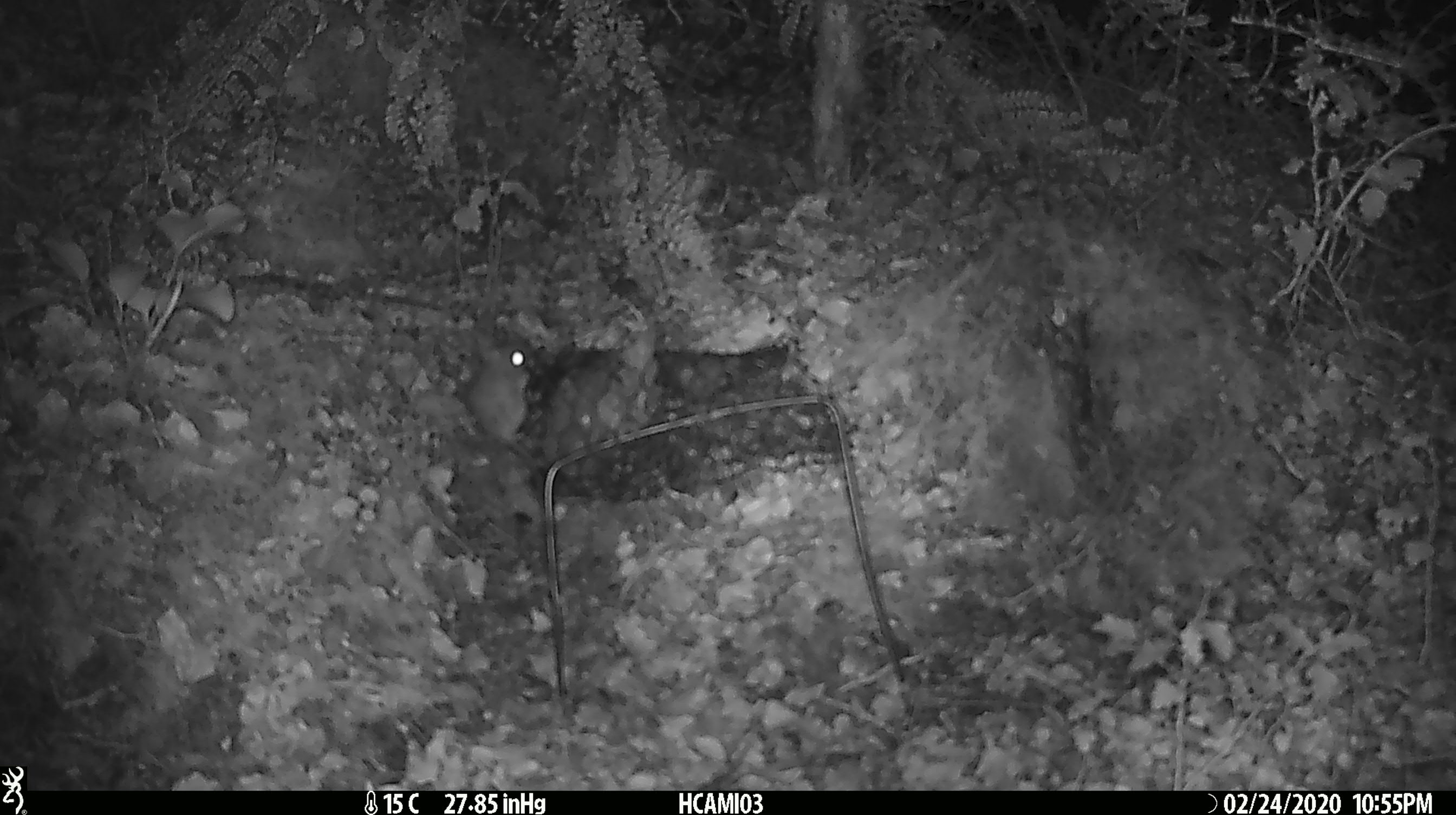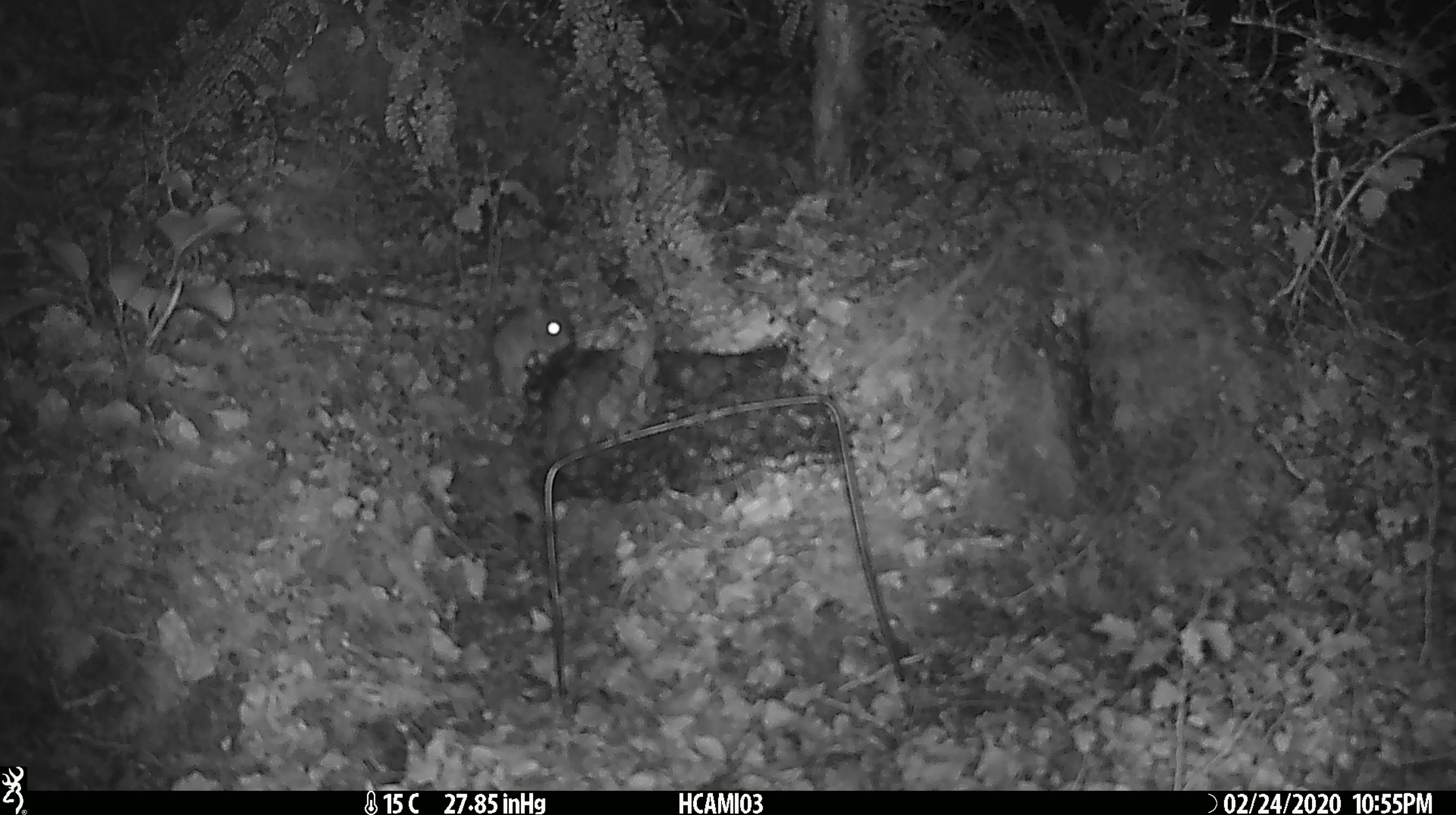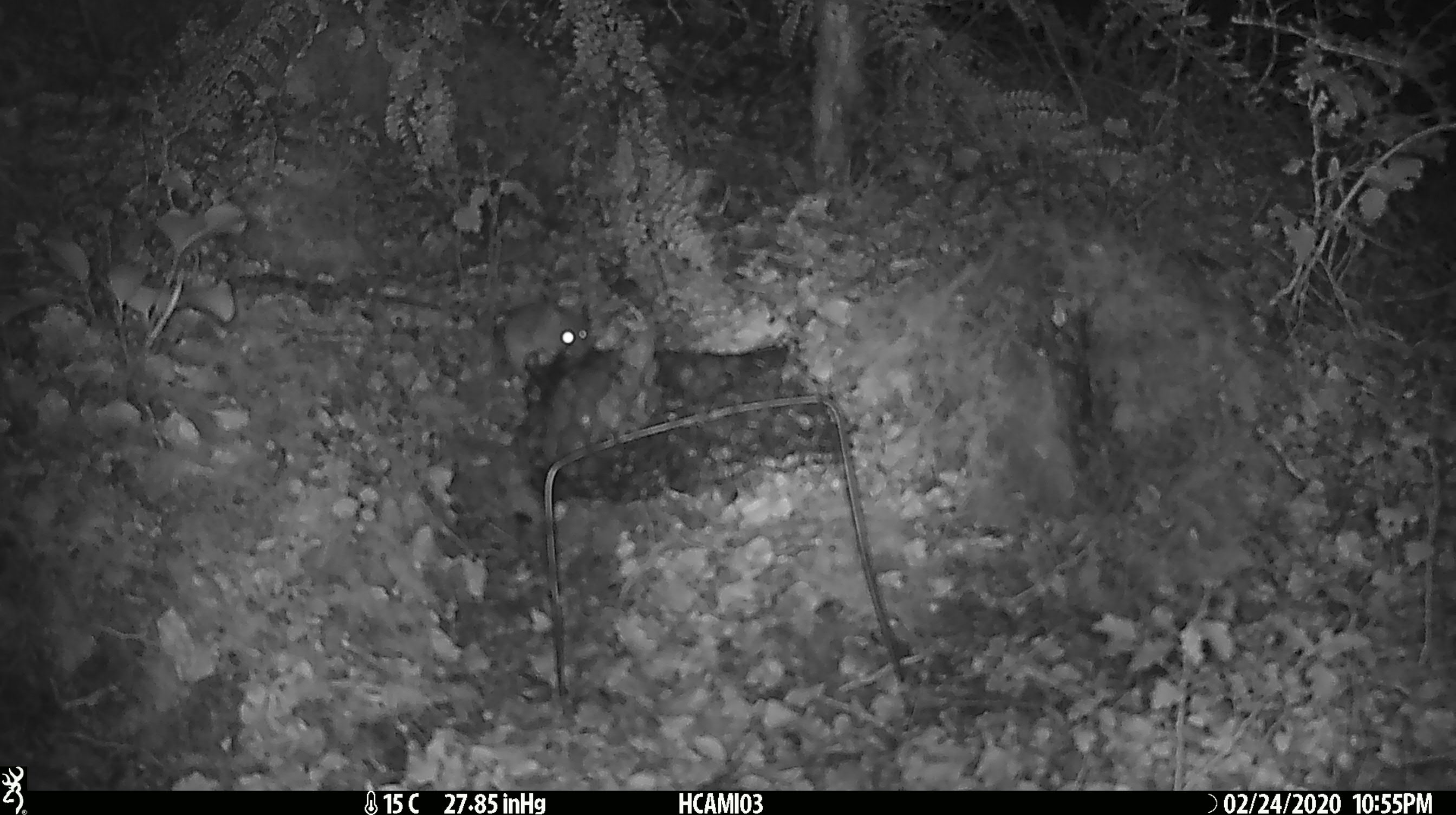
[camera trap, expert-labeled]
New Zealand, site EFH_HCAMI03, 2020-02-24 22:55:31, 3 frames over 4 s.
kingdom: Animalia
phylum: Chordata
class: Mammalia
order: Rodentia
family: Muridae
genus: Mus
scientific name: Mus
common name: mouse